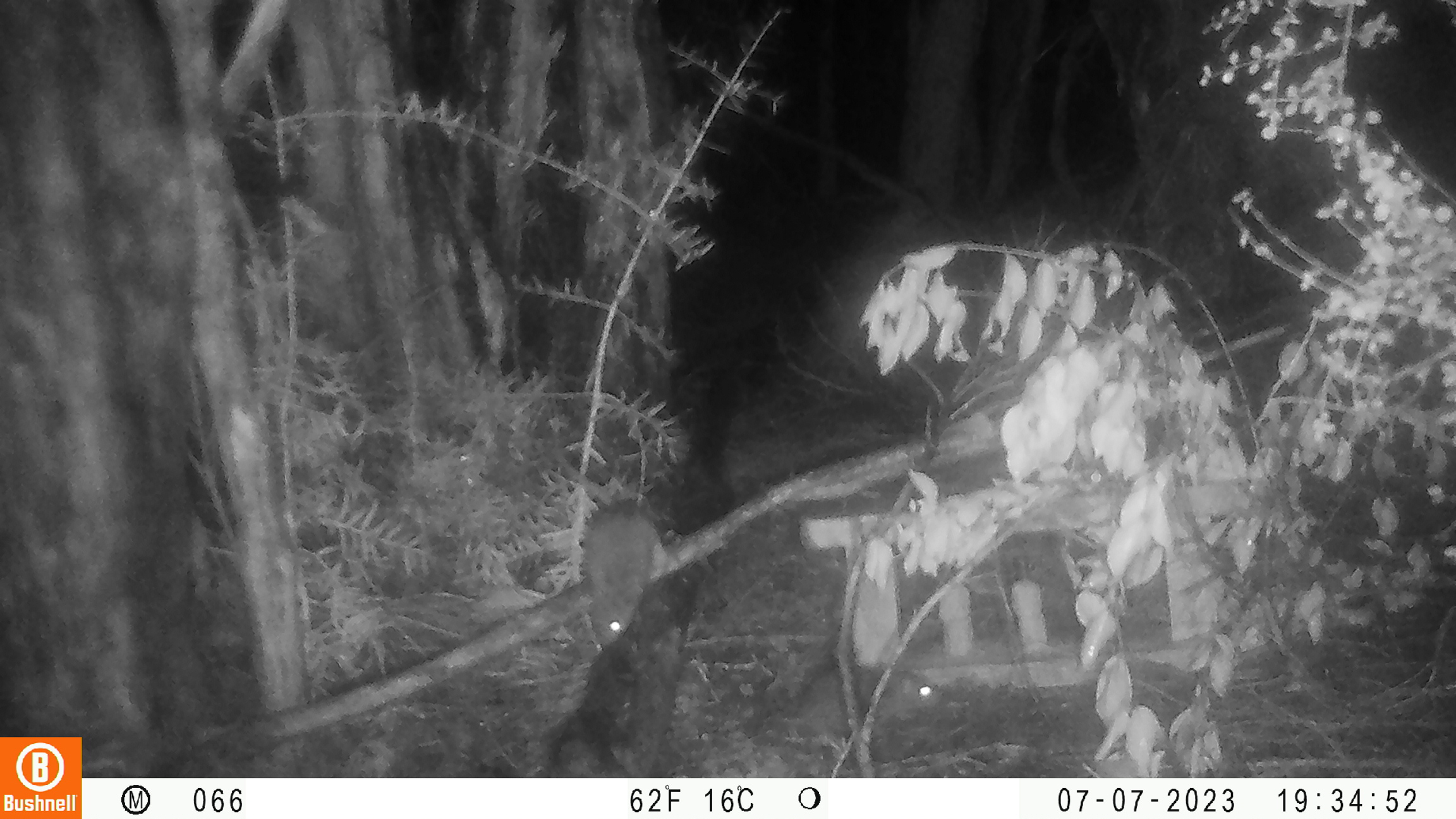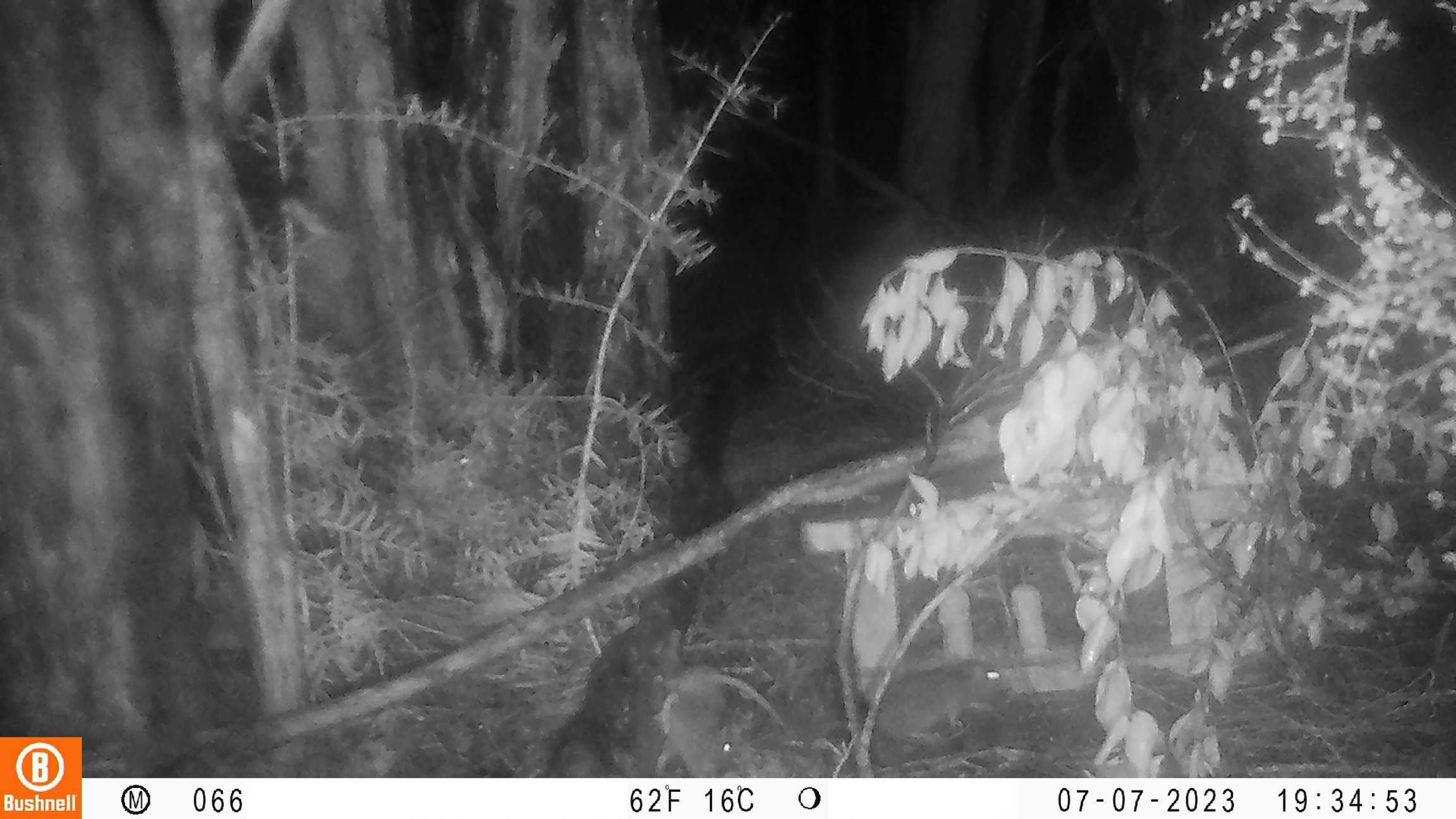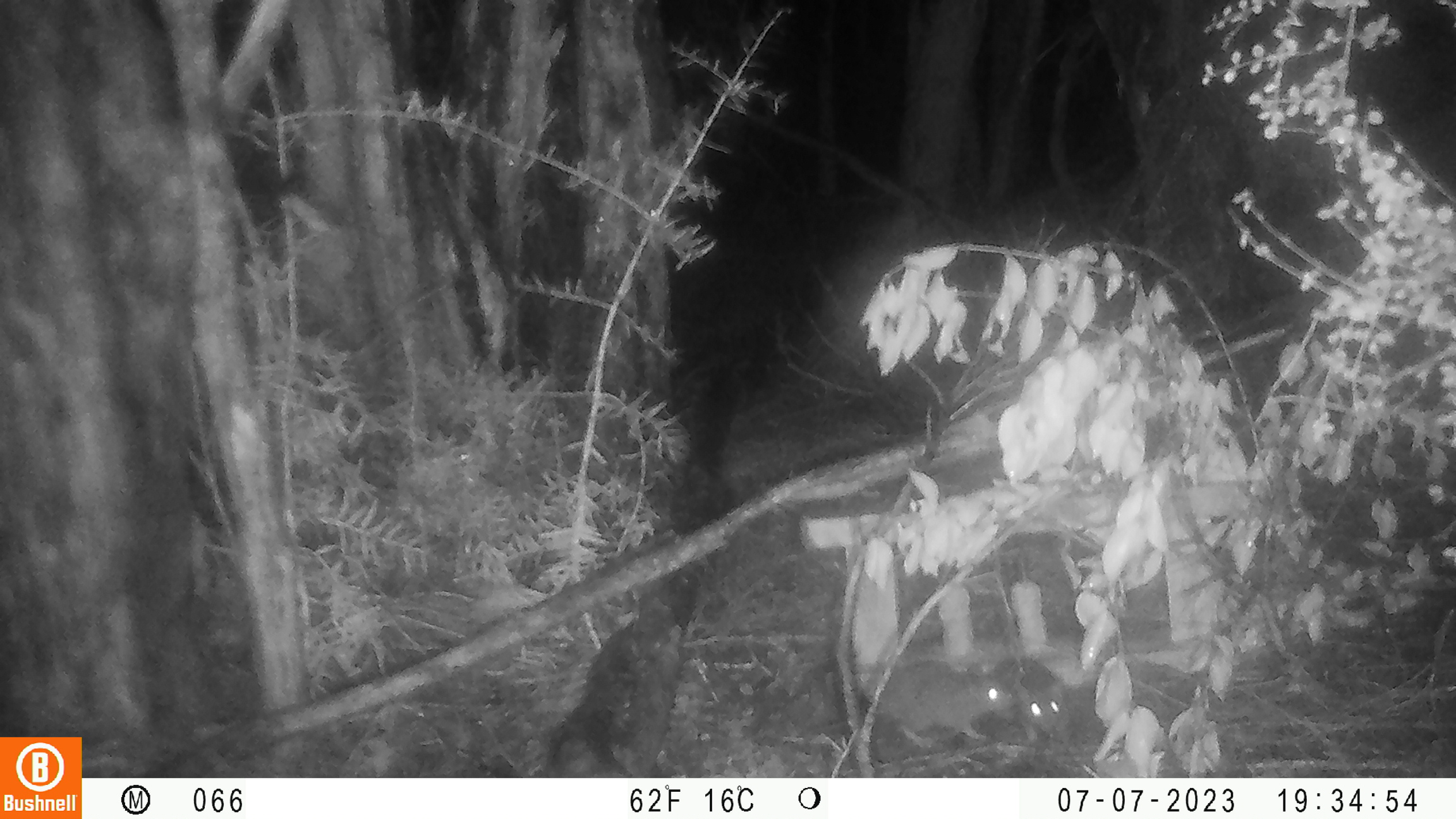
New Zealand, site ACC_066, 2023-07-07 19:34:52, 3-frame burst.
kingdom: Animalia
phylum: Chordata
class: Mammalia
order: Rodentia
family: Muridae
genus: Rattus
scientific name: Rattus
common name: rat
Rat (Rattus).